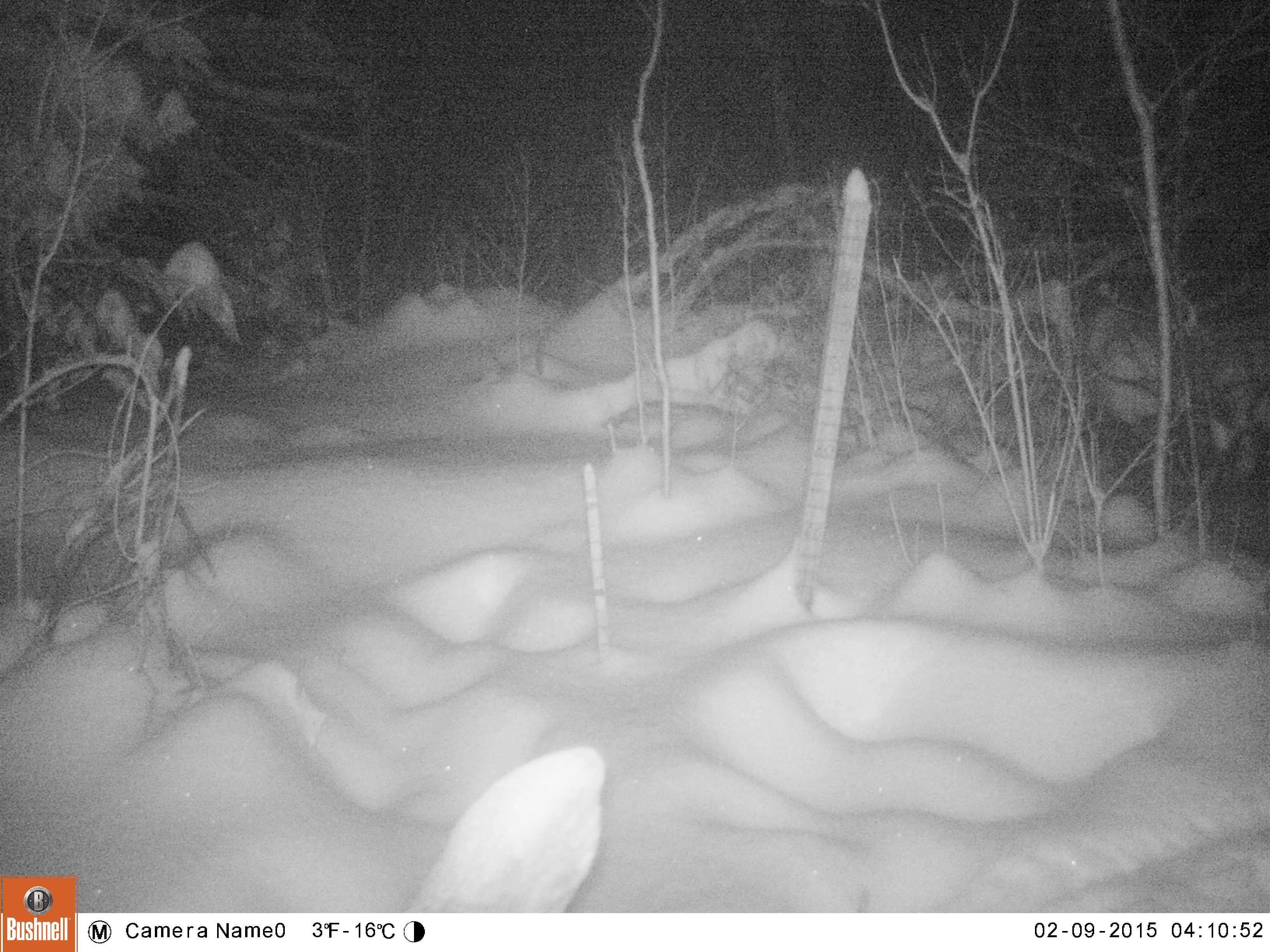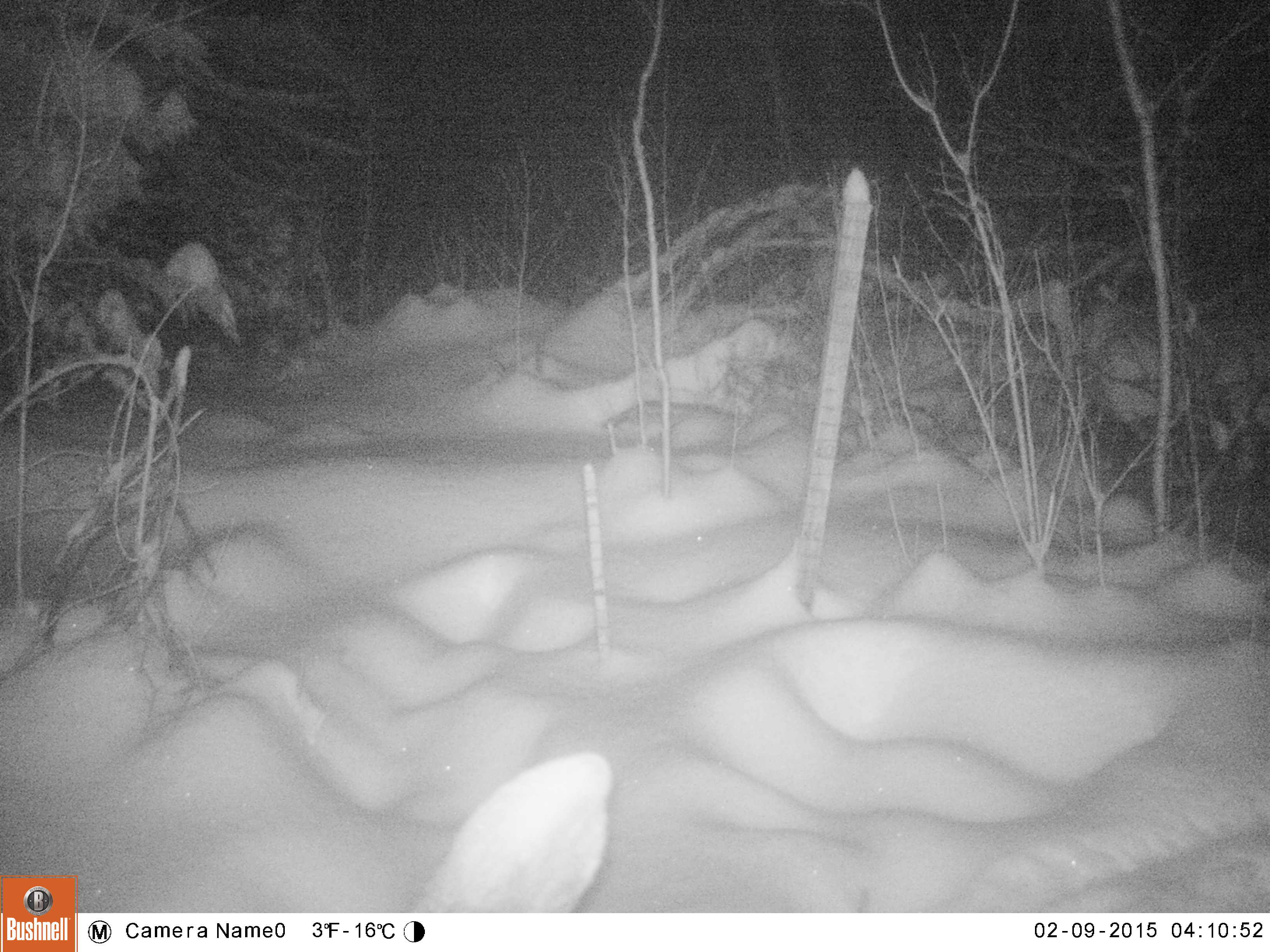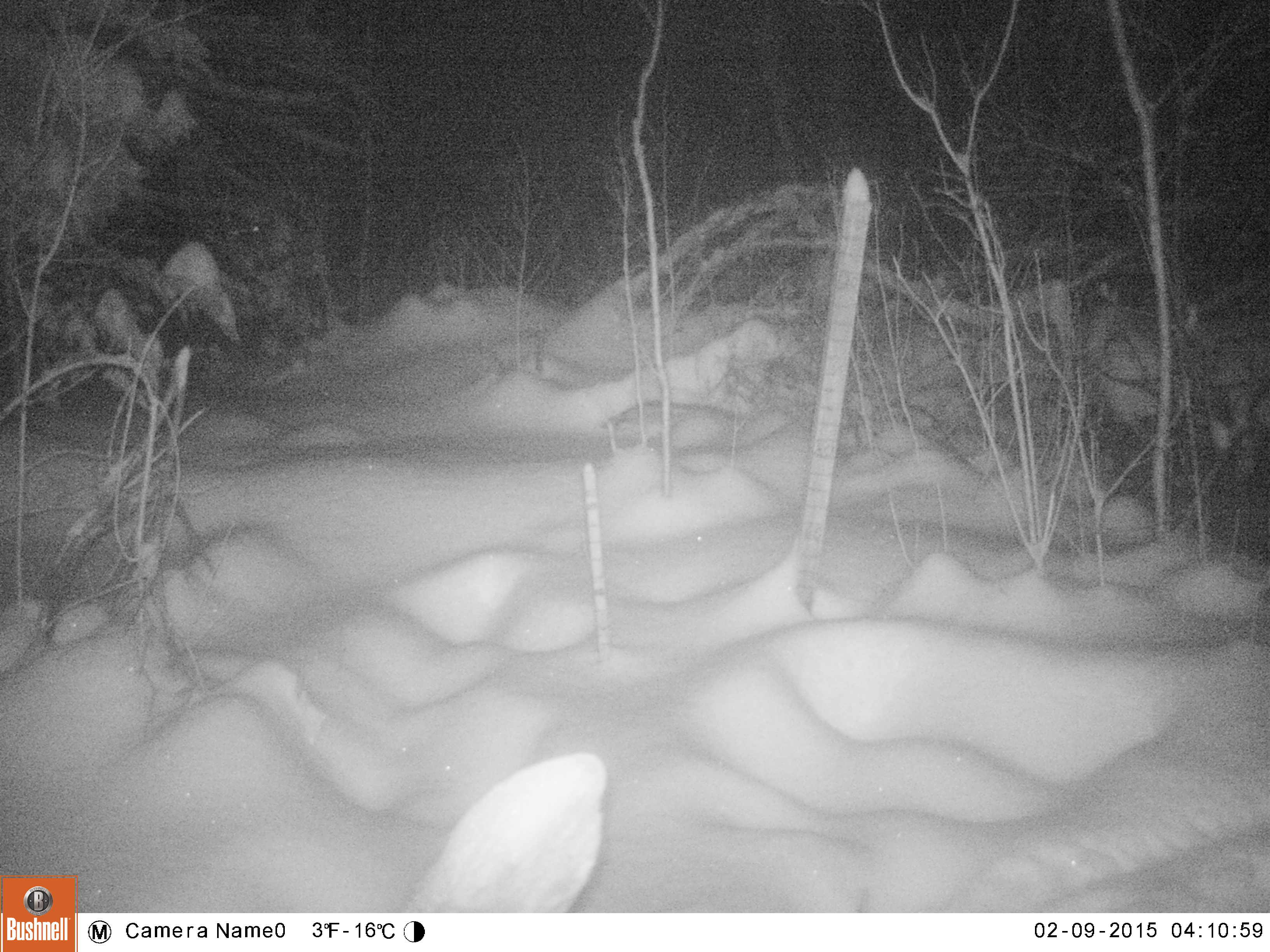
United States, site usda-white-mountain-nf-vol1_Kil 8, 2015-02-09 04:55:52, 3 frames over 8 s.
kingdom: Animalia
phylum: Chordata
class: Mammalia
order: Artiodactyla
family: Cervidae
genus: Alces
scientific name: Alces alces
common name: moose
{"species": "moose (Alces alces)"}